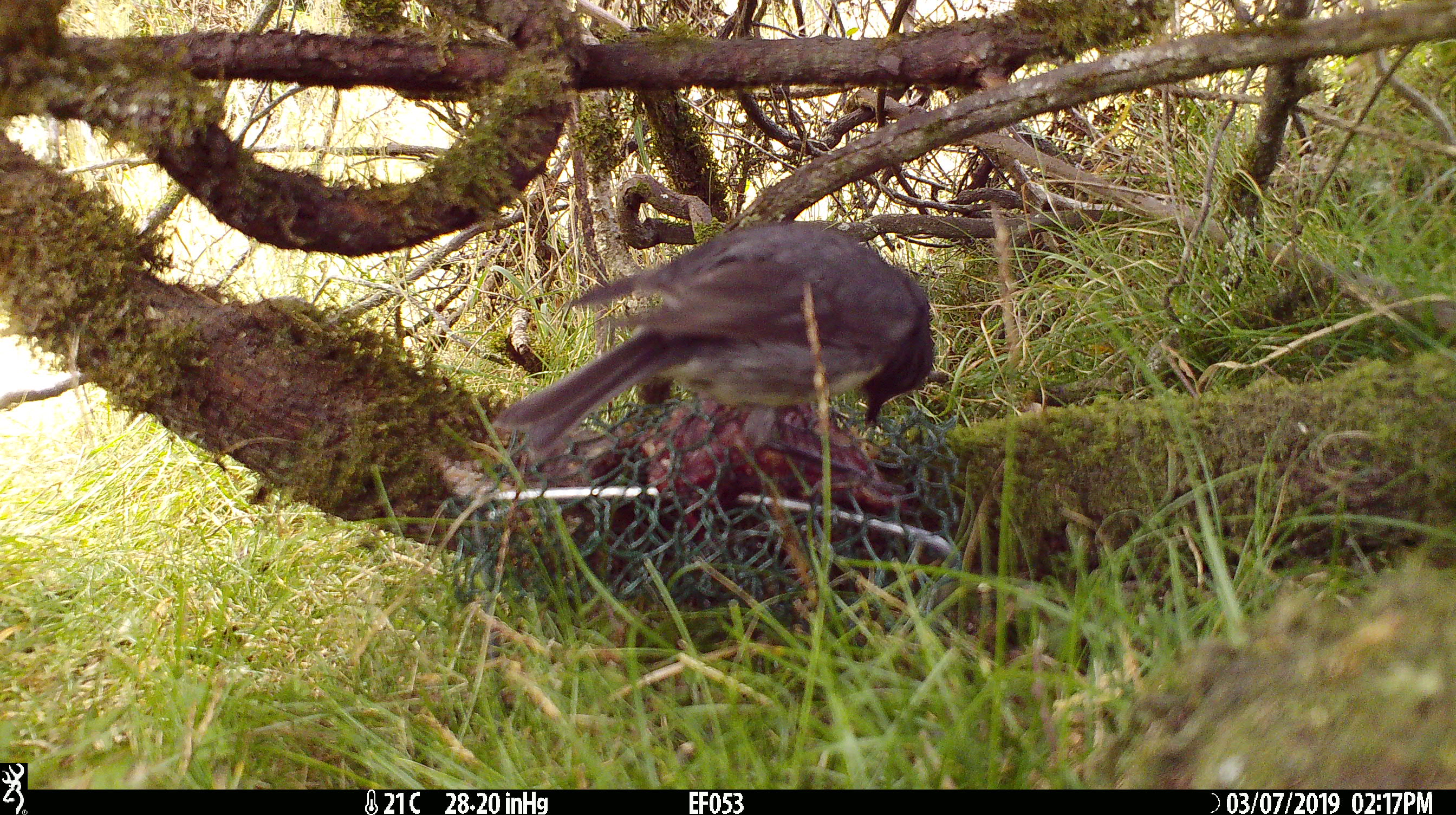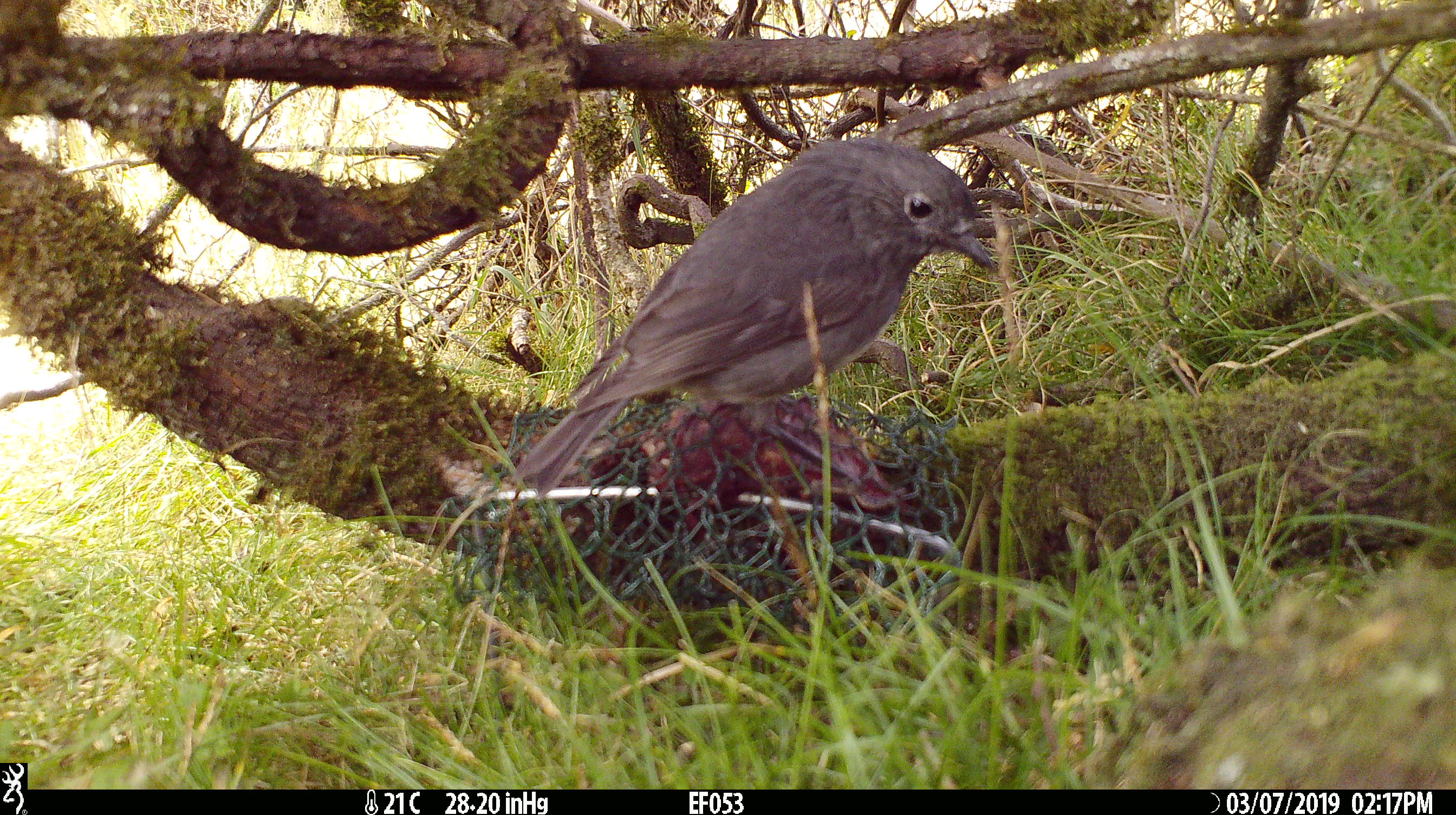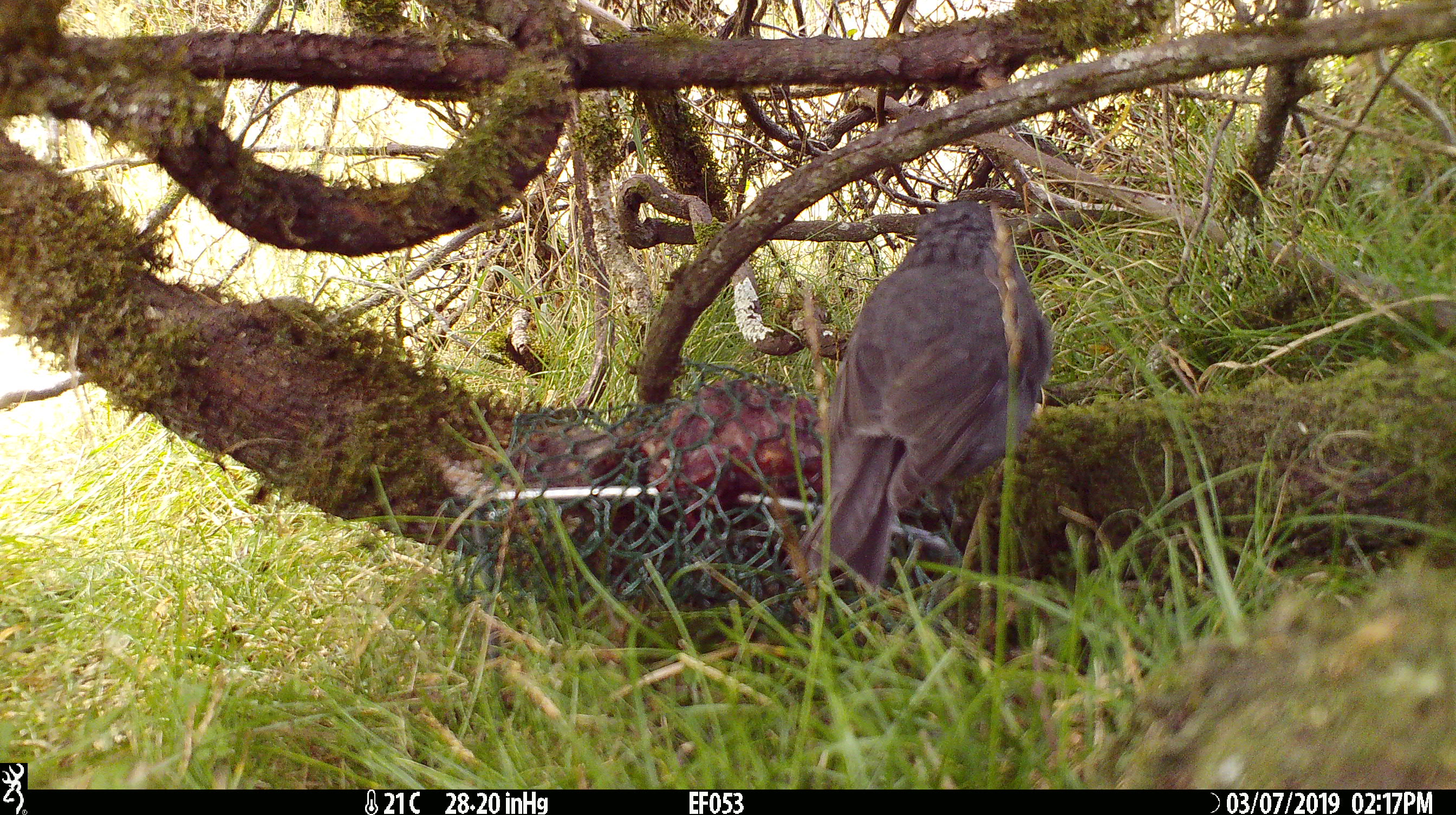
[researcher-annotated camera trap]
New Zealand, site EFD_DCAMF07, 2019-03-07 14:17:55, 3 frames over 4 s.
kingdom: Animalia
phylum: Chordata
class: Aves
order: Passeriformes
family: Petroicidae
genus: Petroica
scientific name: Petroica australis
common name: new zealand robin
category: robin